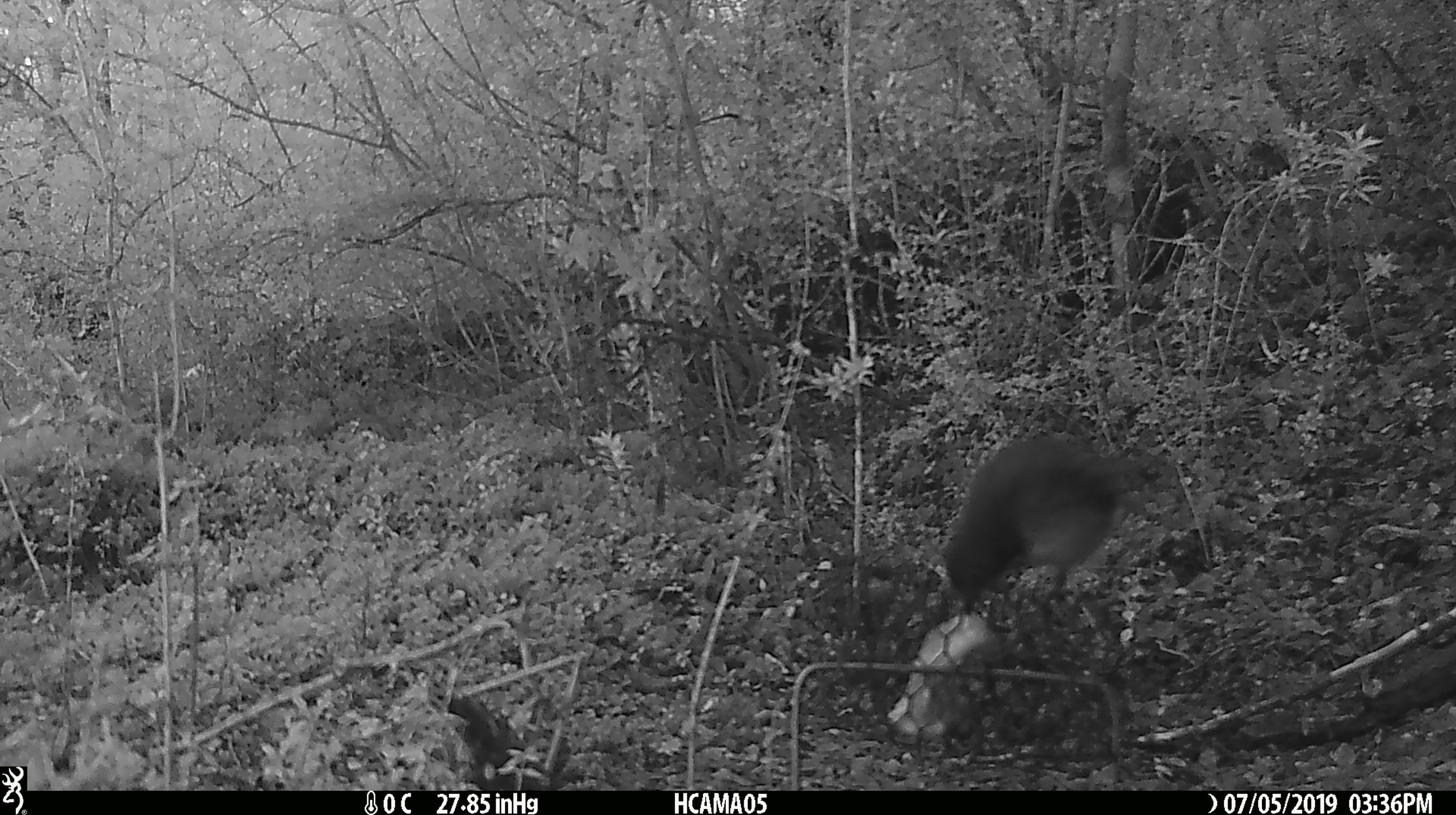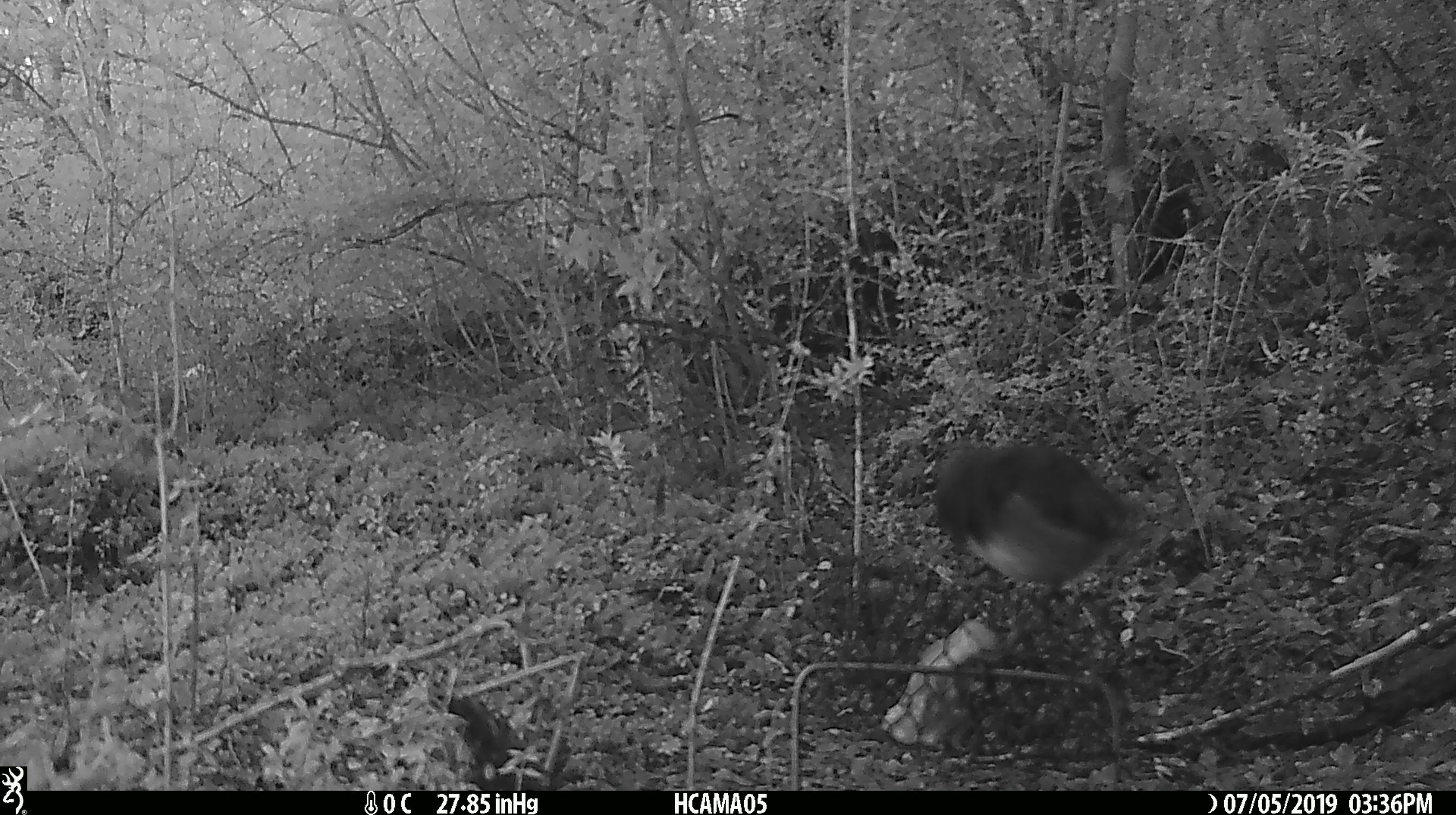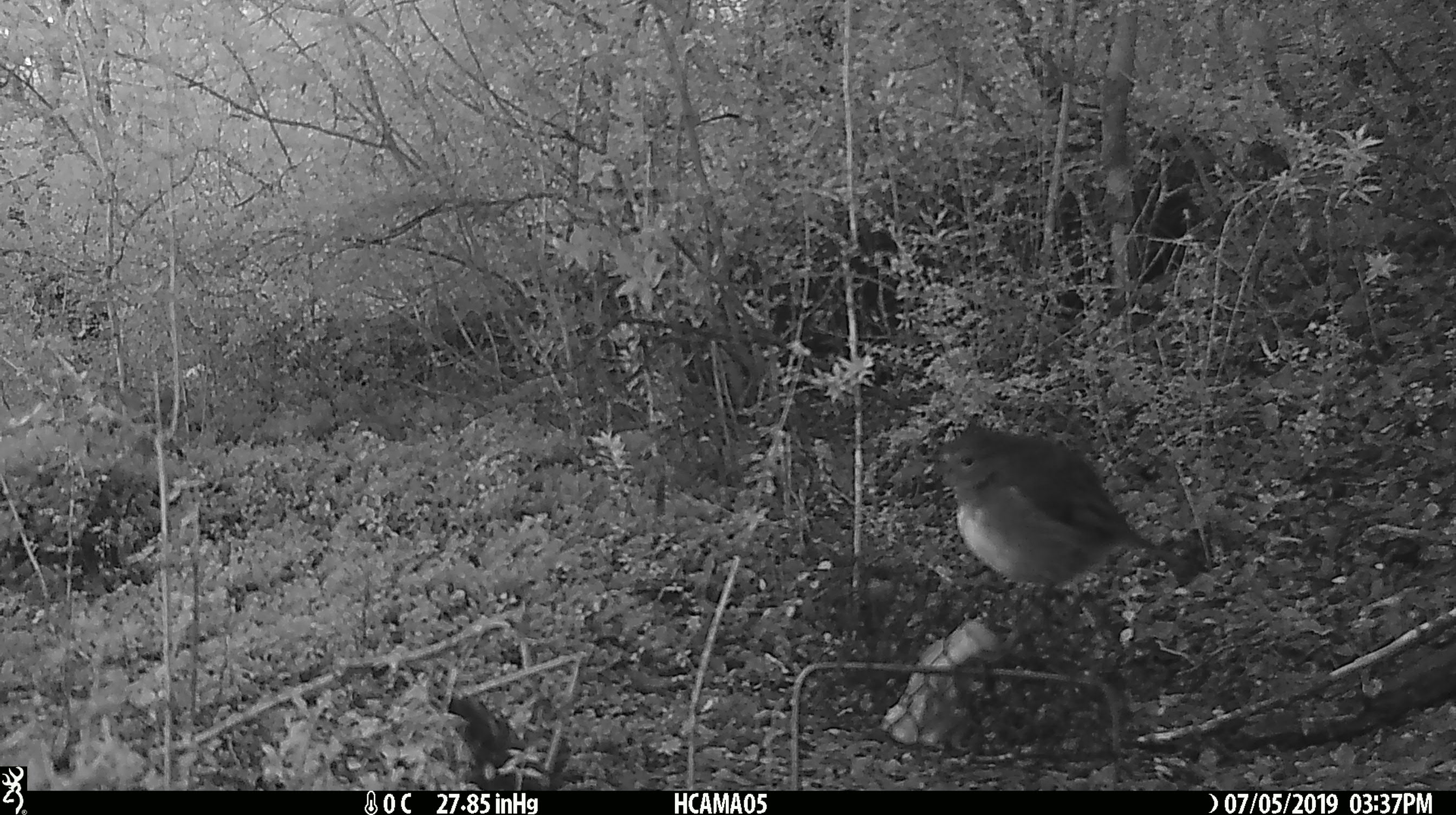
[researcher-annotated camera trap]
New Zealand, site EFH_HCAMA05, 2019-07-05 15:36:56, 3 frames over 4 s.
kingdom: Animalia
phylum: Chordata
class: Aves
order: Passeriformes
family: Petroicidae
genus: Petroica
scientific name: Petroica australis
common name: new zealand robin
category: robin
Robin (new zealand robin) (Petroica australis).